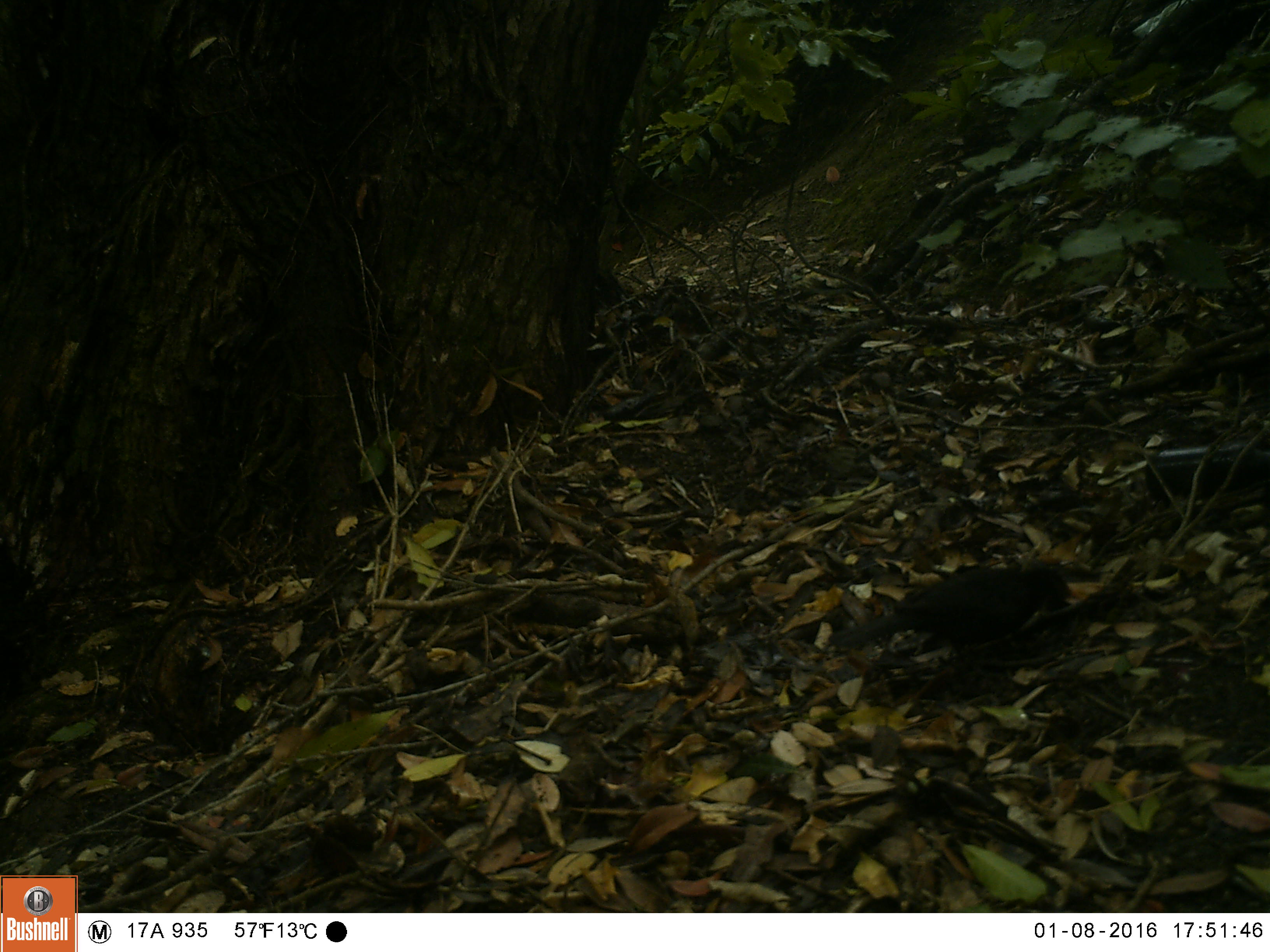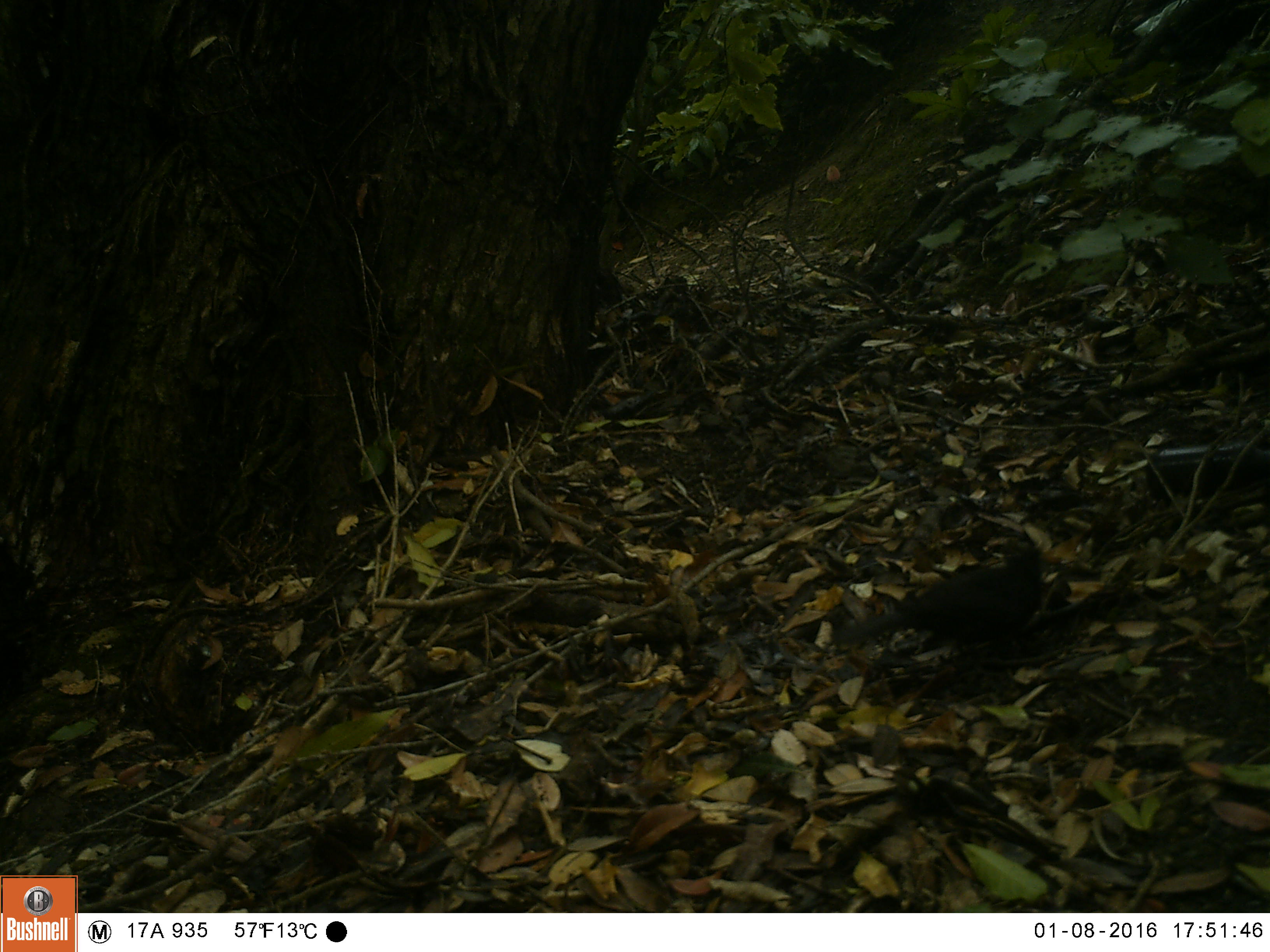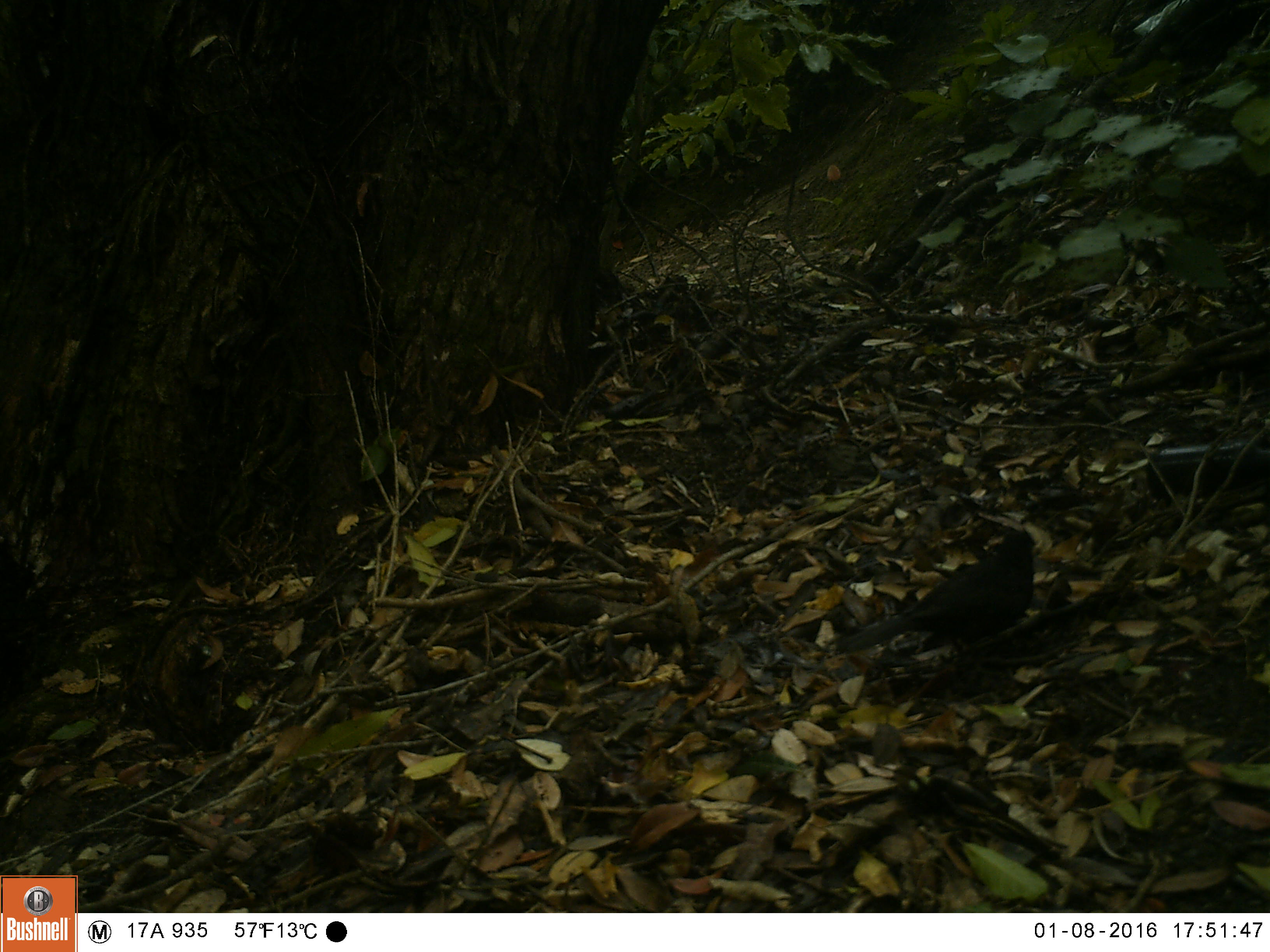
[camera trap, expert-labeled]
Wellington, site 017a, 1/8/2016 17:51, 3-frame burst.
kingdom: Animalia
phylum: Chordata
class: Aves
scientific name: Aves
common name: bird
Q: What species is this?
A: Bird (Aves).